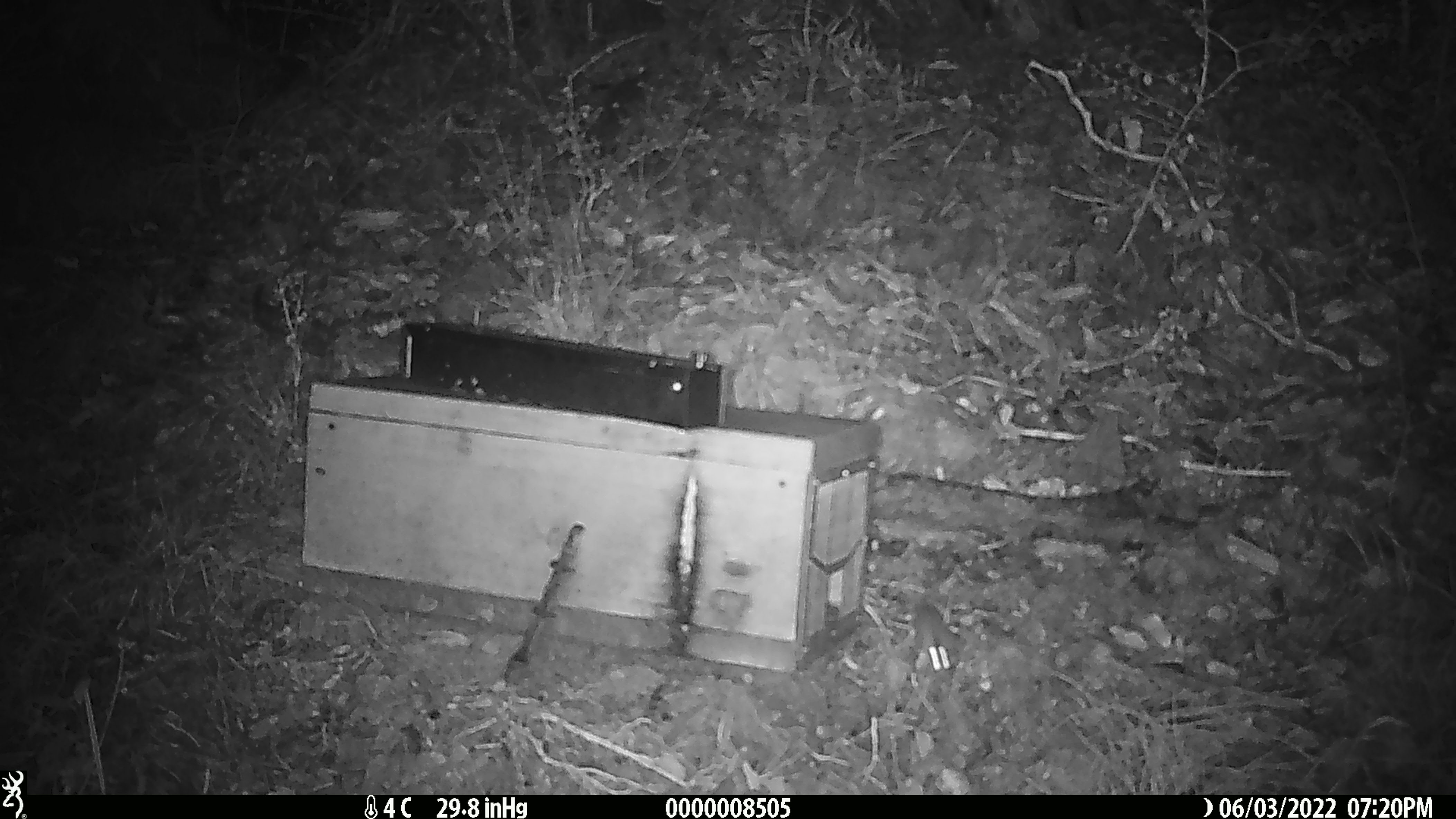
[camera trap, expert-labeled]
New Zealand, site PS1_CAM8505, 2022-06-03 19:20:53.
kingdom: Animalia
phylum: Chordata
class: Mammalia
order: Rodentia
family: Muridae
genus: Mus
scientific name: Mus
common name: mouse